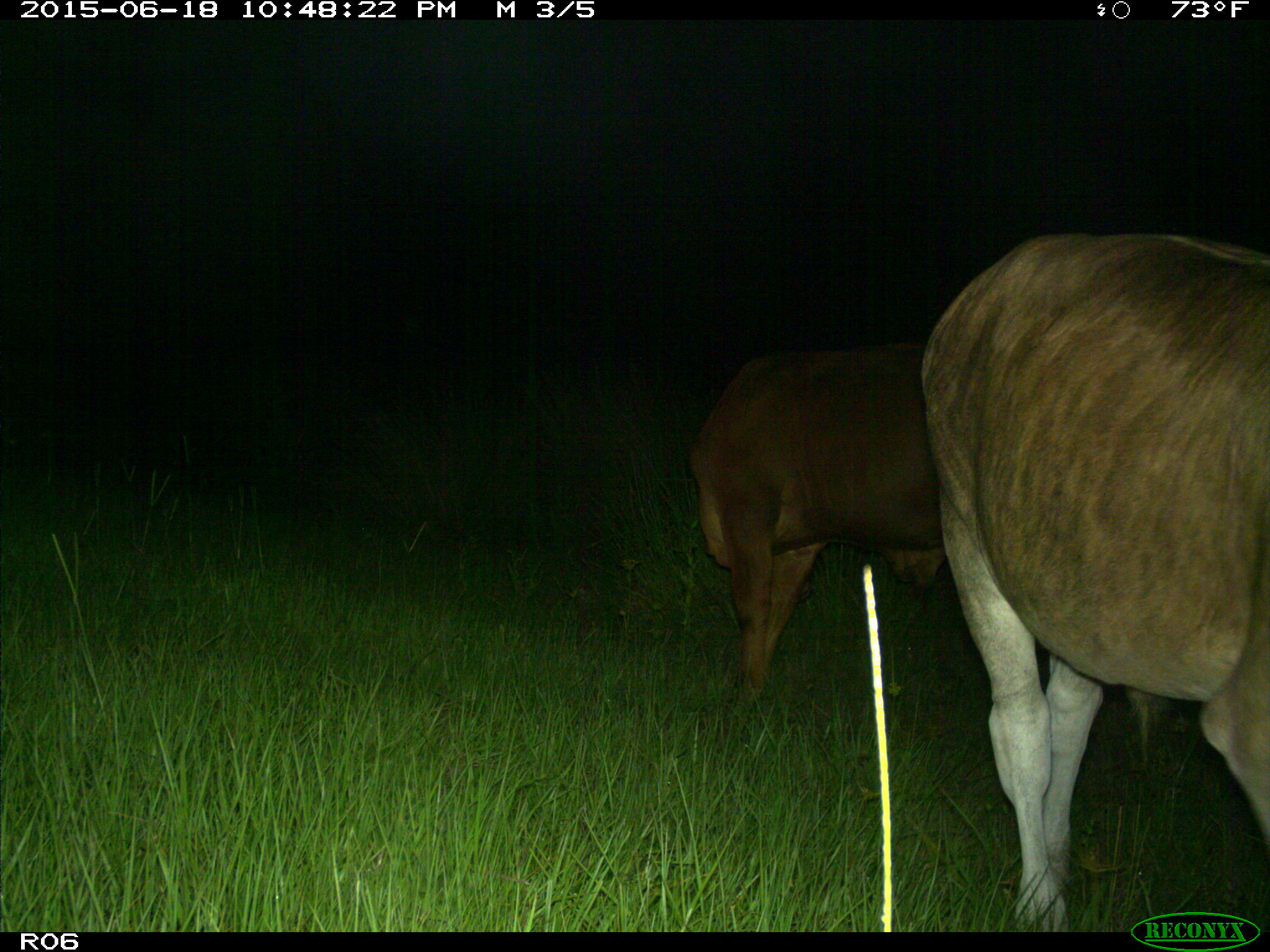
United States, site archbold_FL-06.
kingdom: Animalia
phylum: Chordata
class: Mammalia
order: Artiodactyla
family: Bovidae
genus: Bos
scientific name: Bos taurus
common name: domestic cow